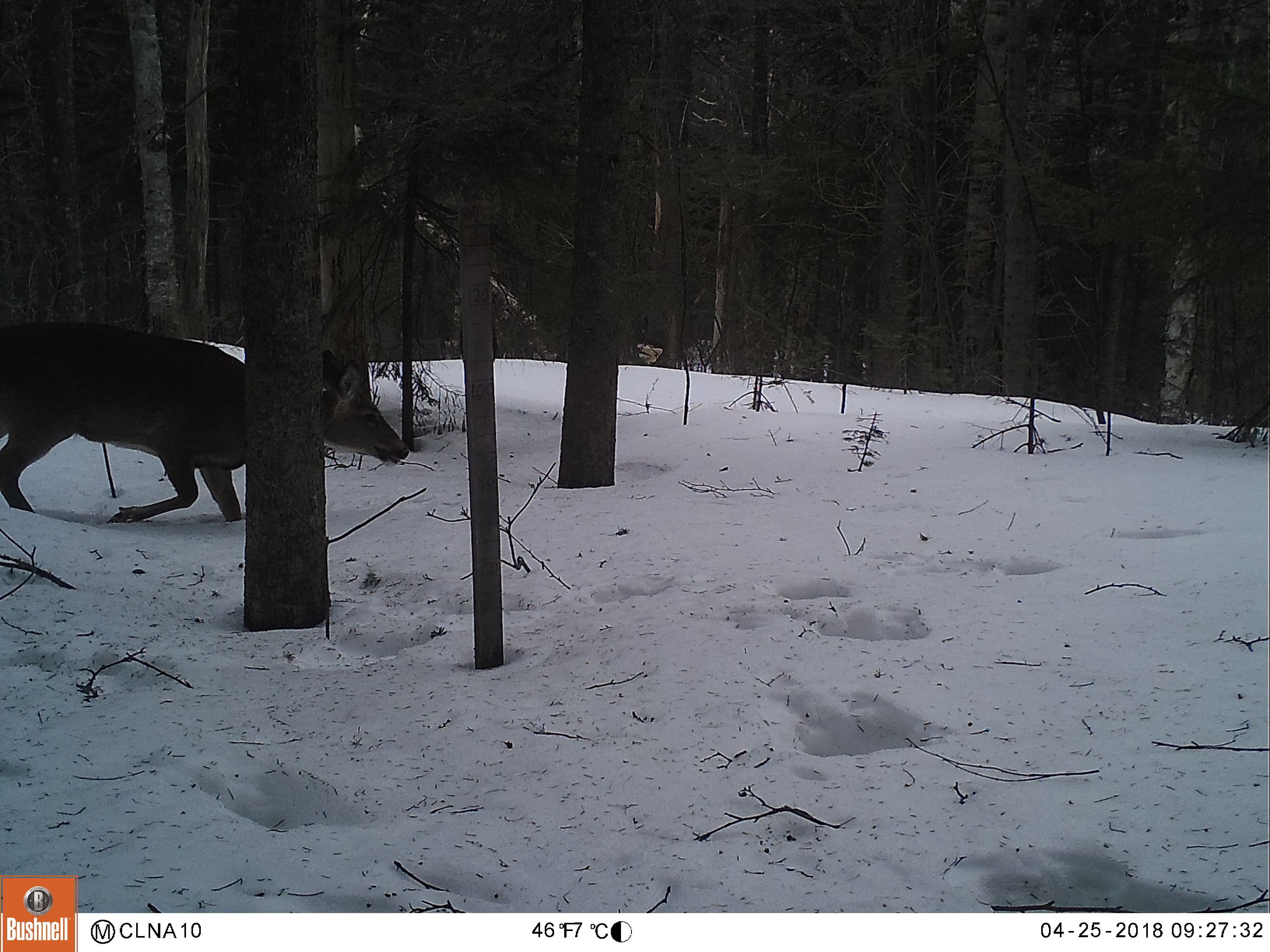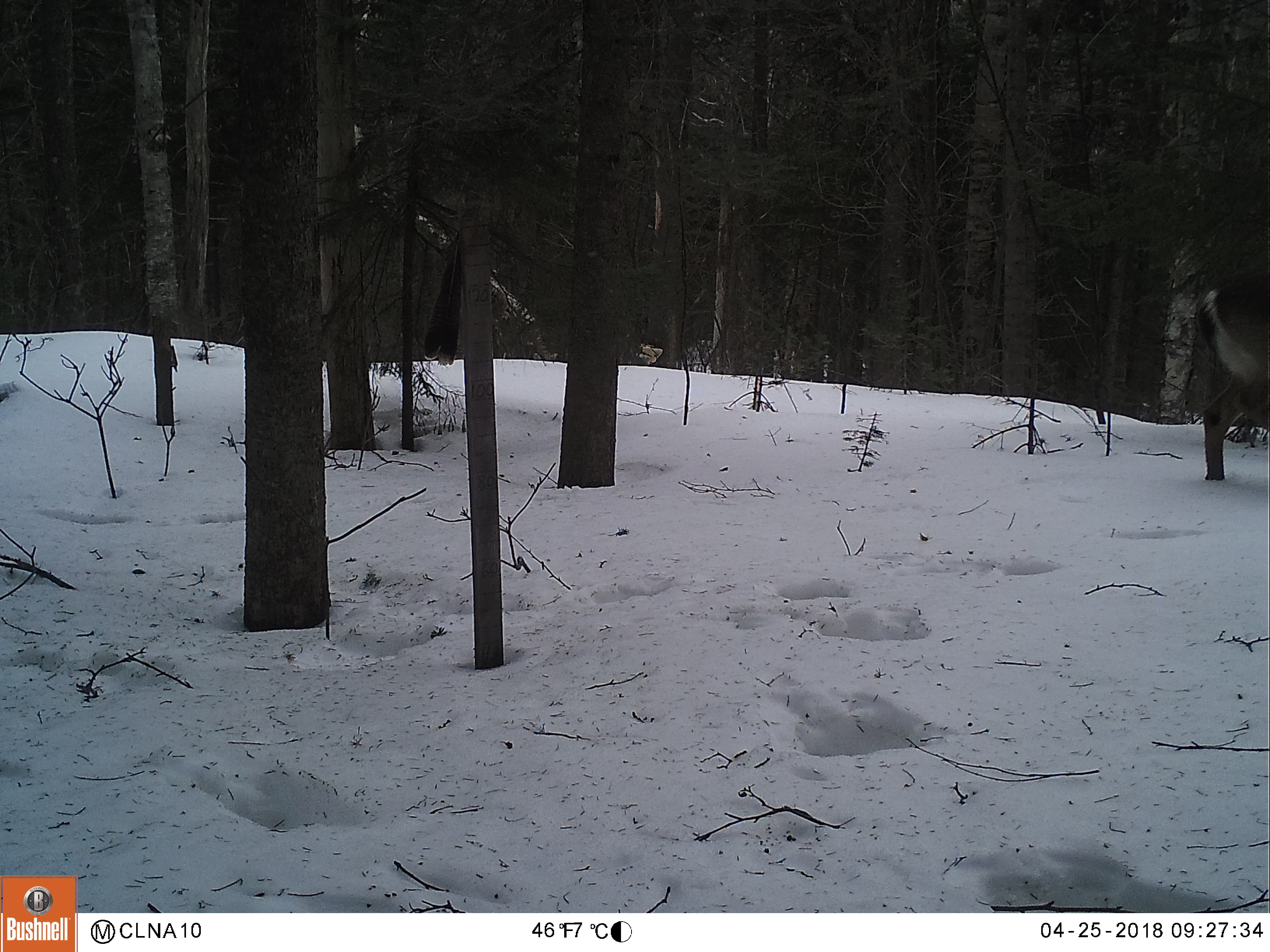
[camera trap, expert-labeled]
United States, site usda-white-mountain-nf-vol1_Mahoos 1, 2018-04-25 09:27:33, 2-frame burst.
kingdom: Animalia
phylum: Chordata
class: Mammalia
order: Artiodactyla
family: Cervidae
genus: Odocoileus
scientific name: Odocoileus virginianus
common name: white-tailed deer